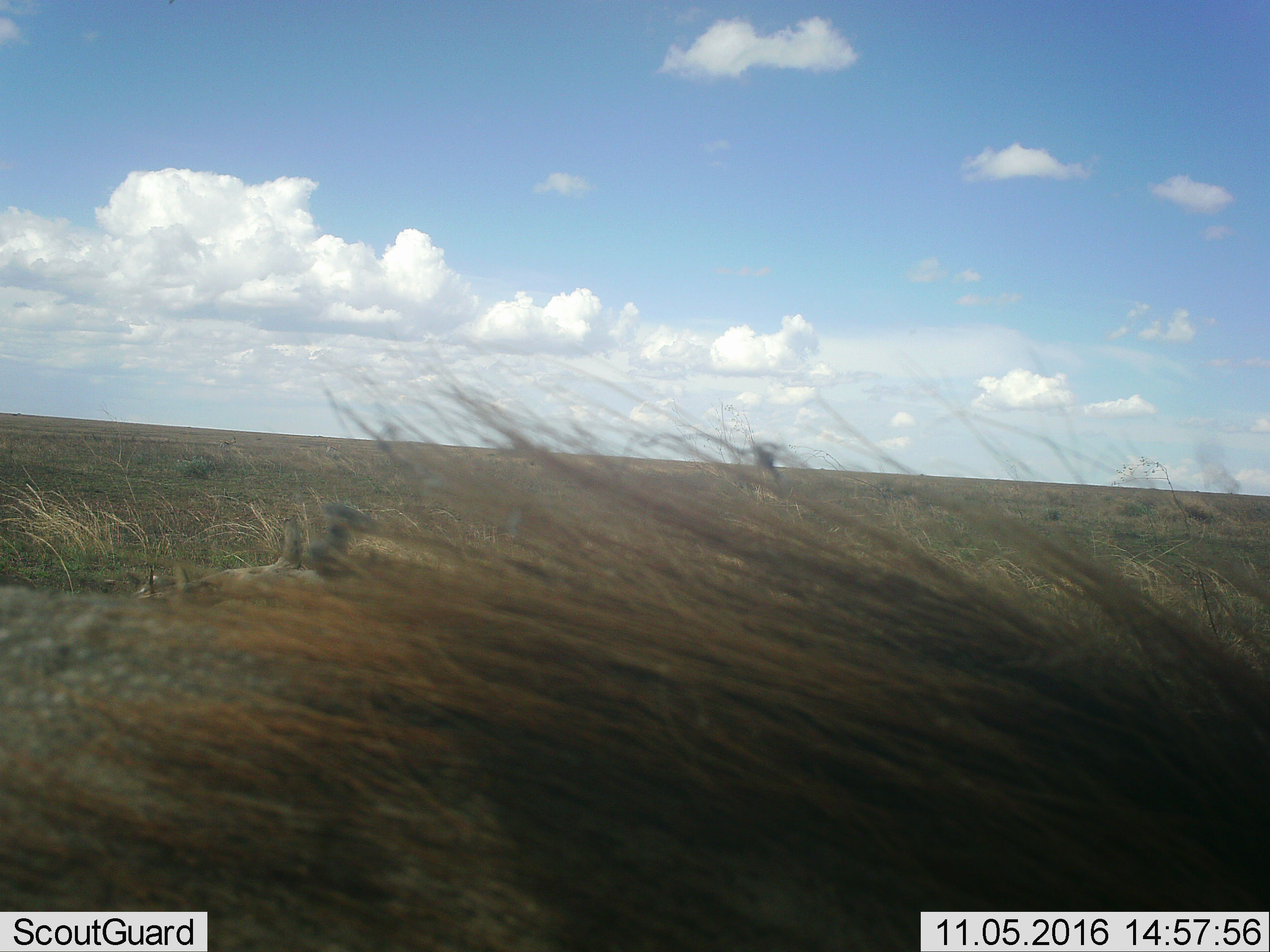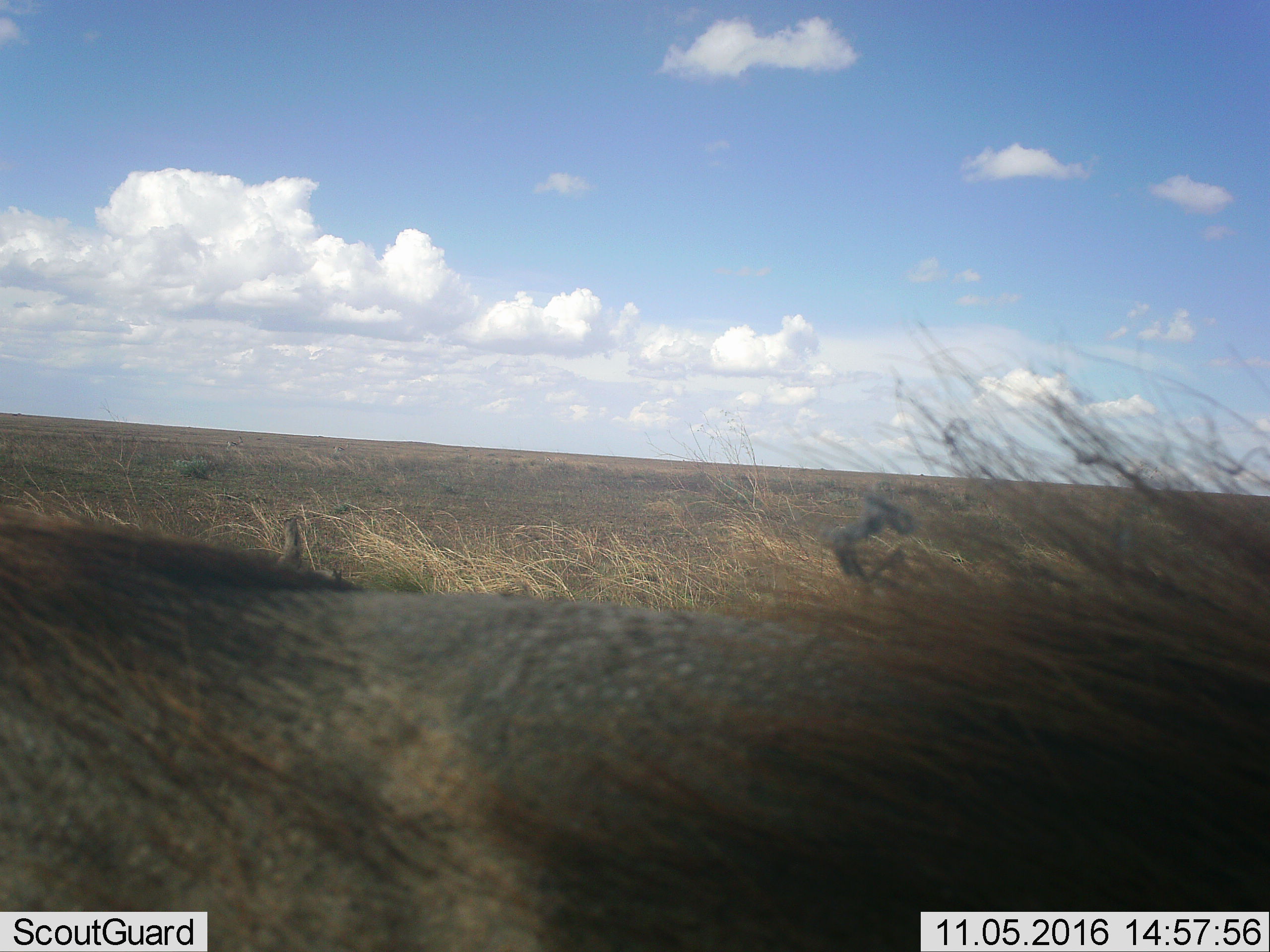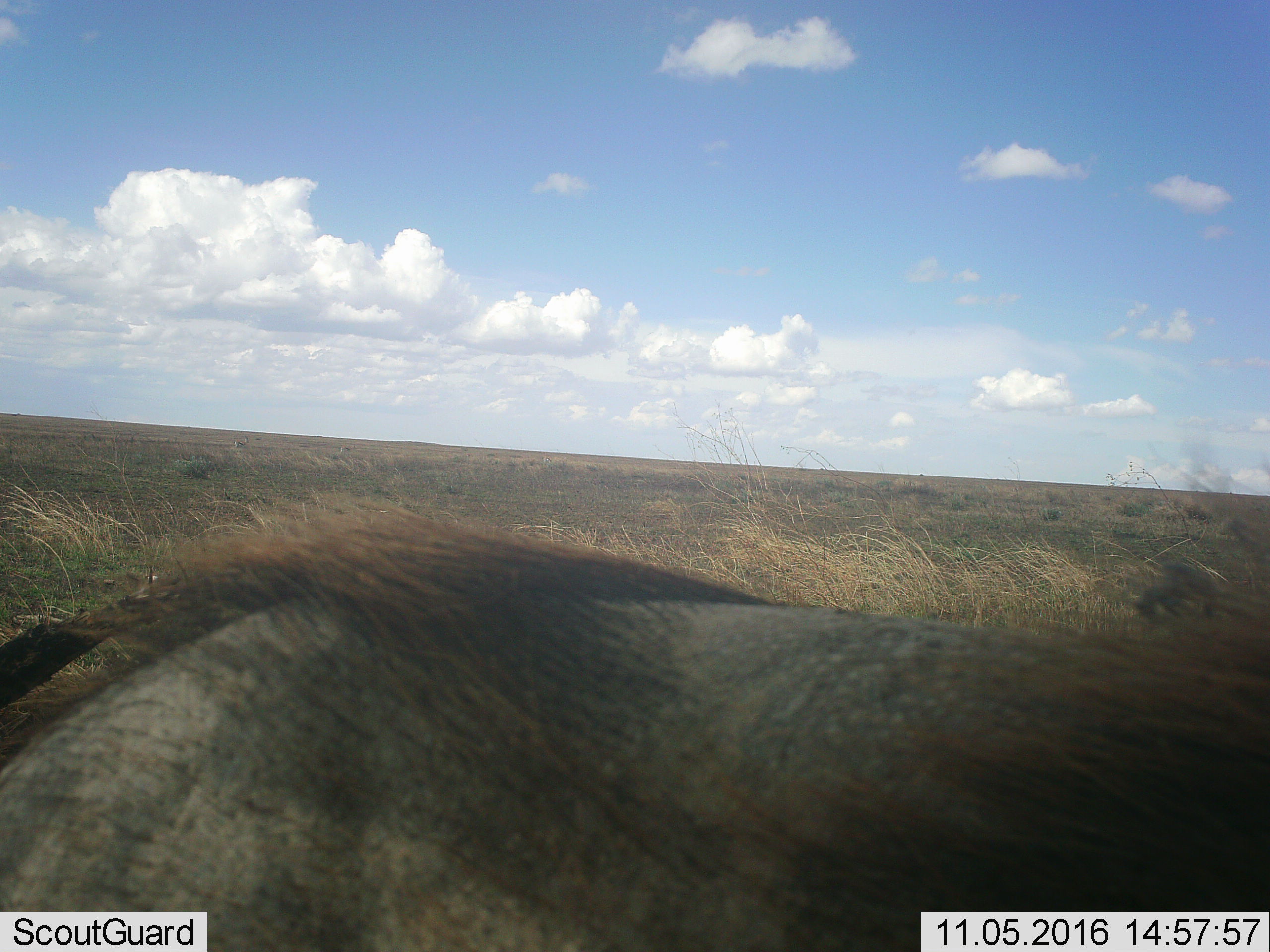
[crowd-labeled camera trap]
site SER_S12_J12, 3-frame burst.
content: unidentified animal